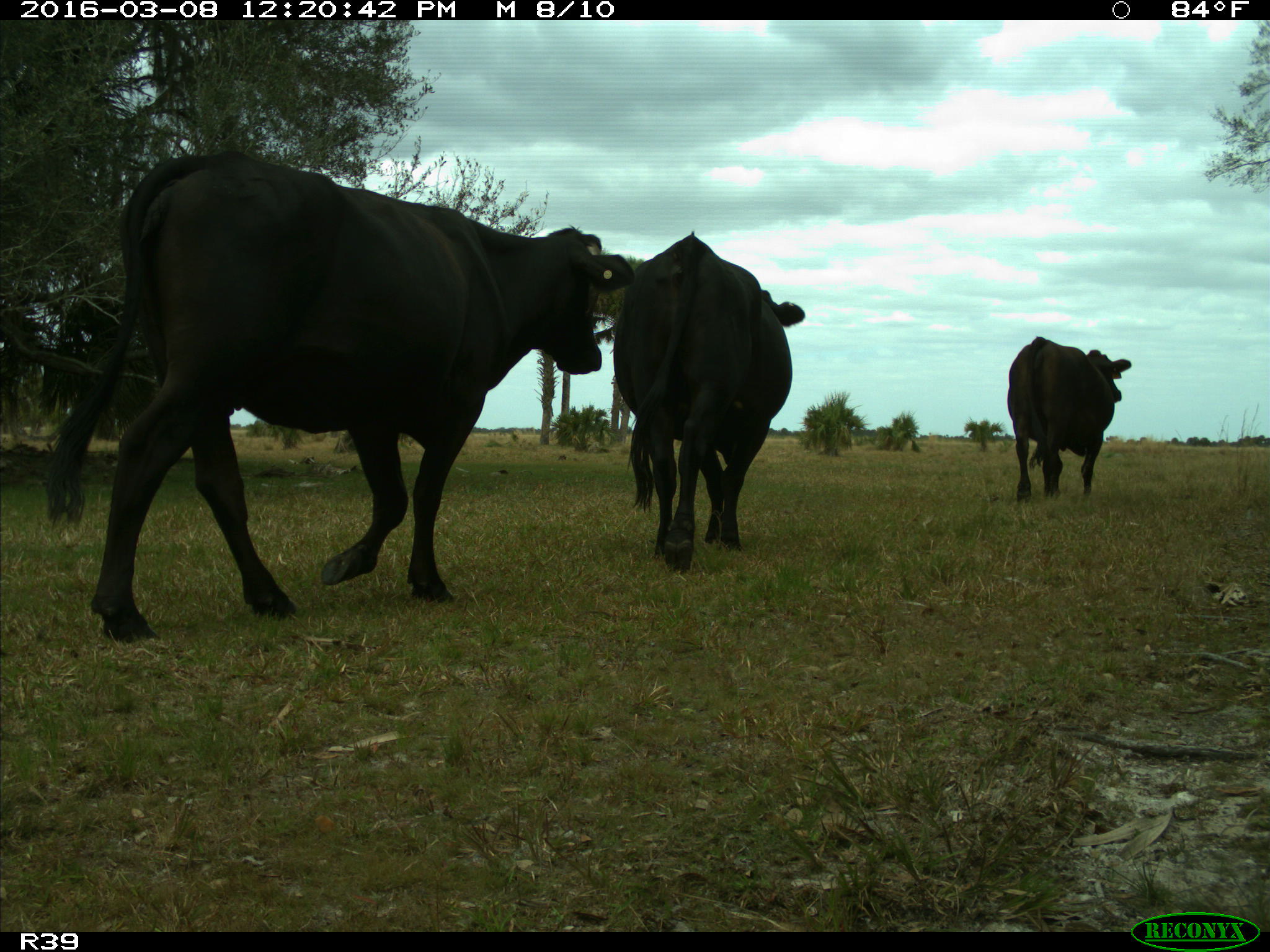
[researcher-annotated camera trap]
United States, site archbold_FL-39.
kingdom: Animalia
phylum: Chordata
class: Mammalia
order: Artiodactyla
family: Bovidae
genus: Bos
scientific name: Bos taurus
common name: domestic cow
Bos taurus (domestic cow).